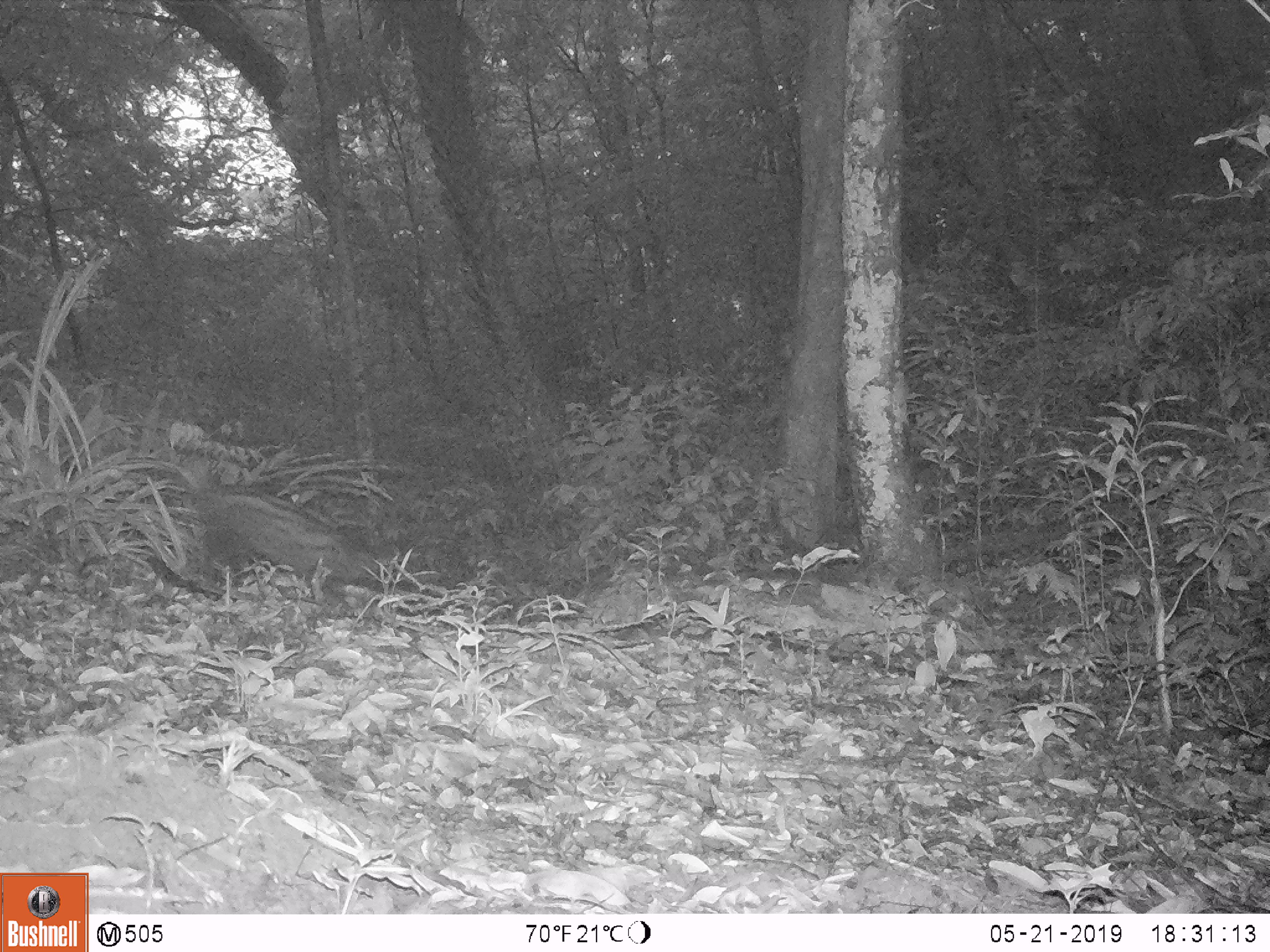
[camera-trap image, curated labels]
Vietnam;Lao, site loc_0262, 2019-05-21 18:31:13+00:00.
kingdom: Animalia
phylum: Chordata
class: Mammalia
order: Carnivora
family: Viverridae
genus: Paradoxurus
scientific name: Paradoxurus hermaphroditus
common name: common palm civet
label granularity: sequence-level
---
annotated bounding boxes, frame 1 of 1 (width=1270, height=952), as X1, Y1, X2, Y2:
common palm civet: 175, 454, 380, 595